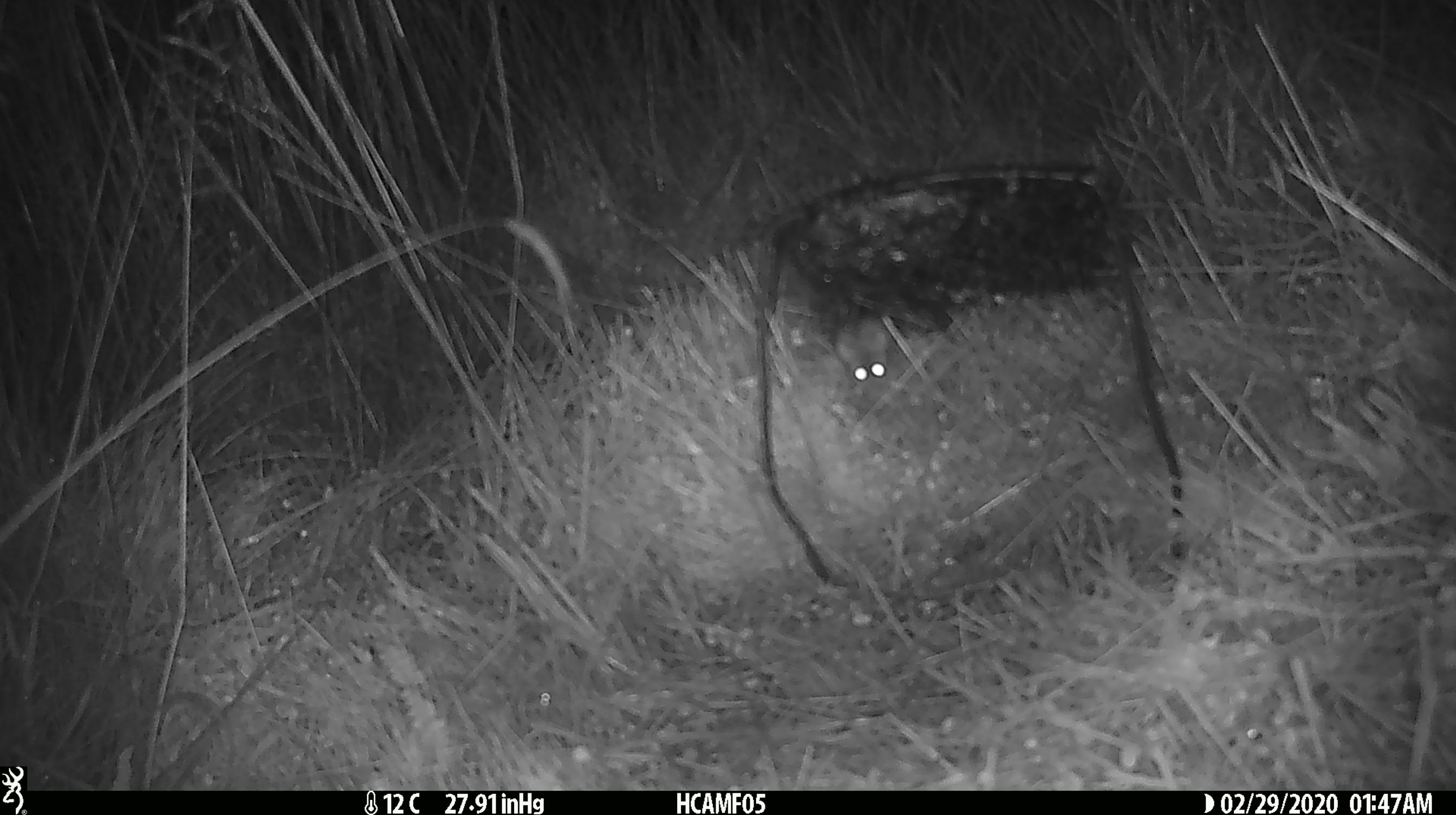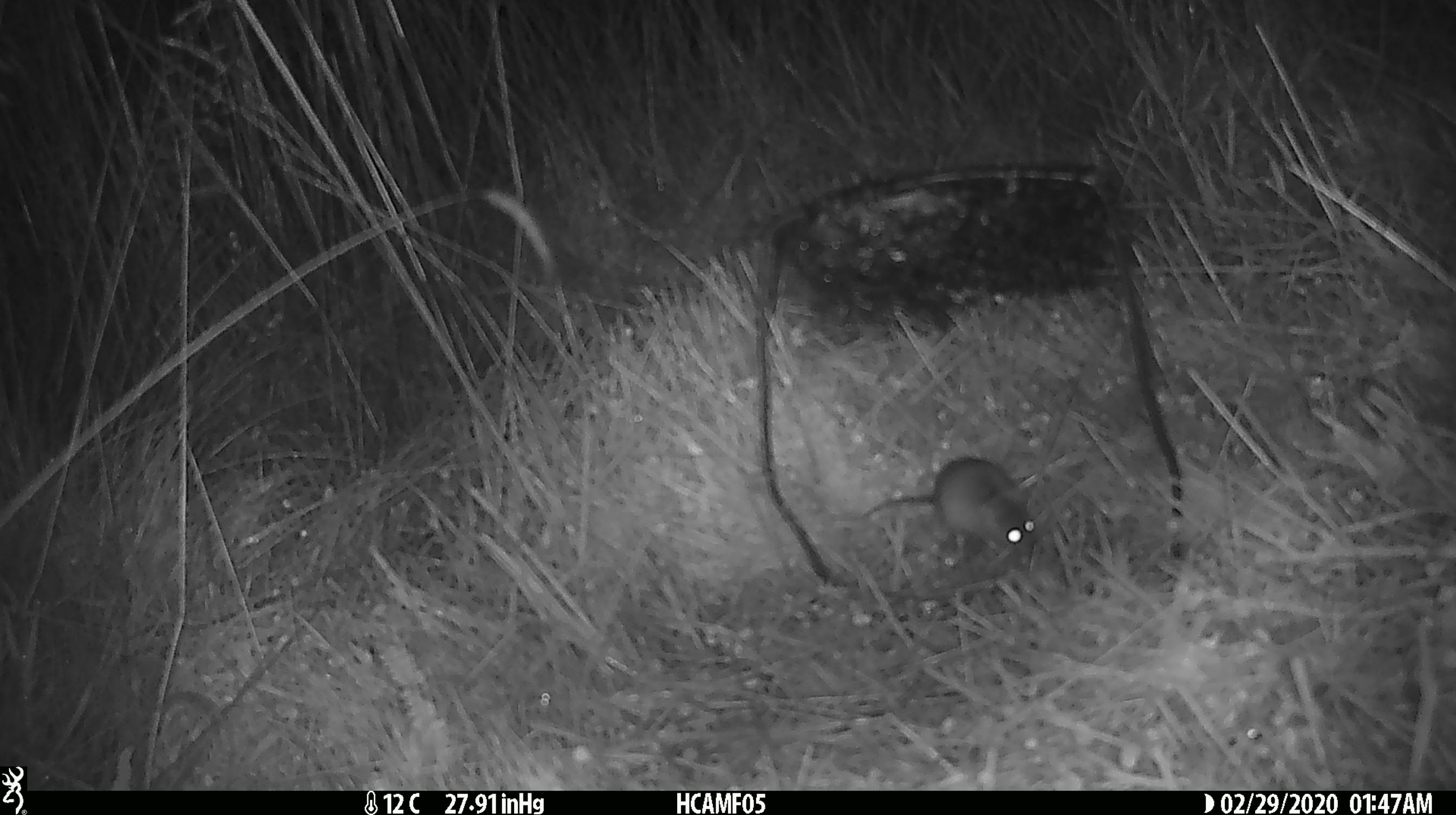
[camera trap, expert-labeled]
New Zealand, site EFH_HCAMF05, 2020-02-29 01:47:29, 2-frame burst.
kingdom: Animalia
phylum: Chordata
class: Mammalia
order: Rodentia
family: Muridae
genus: Mus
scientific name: Mus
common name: mouse